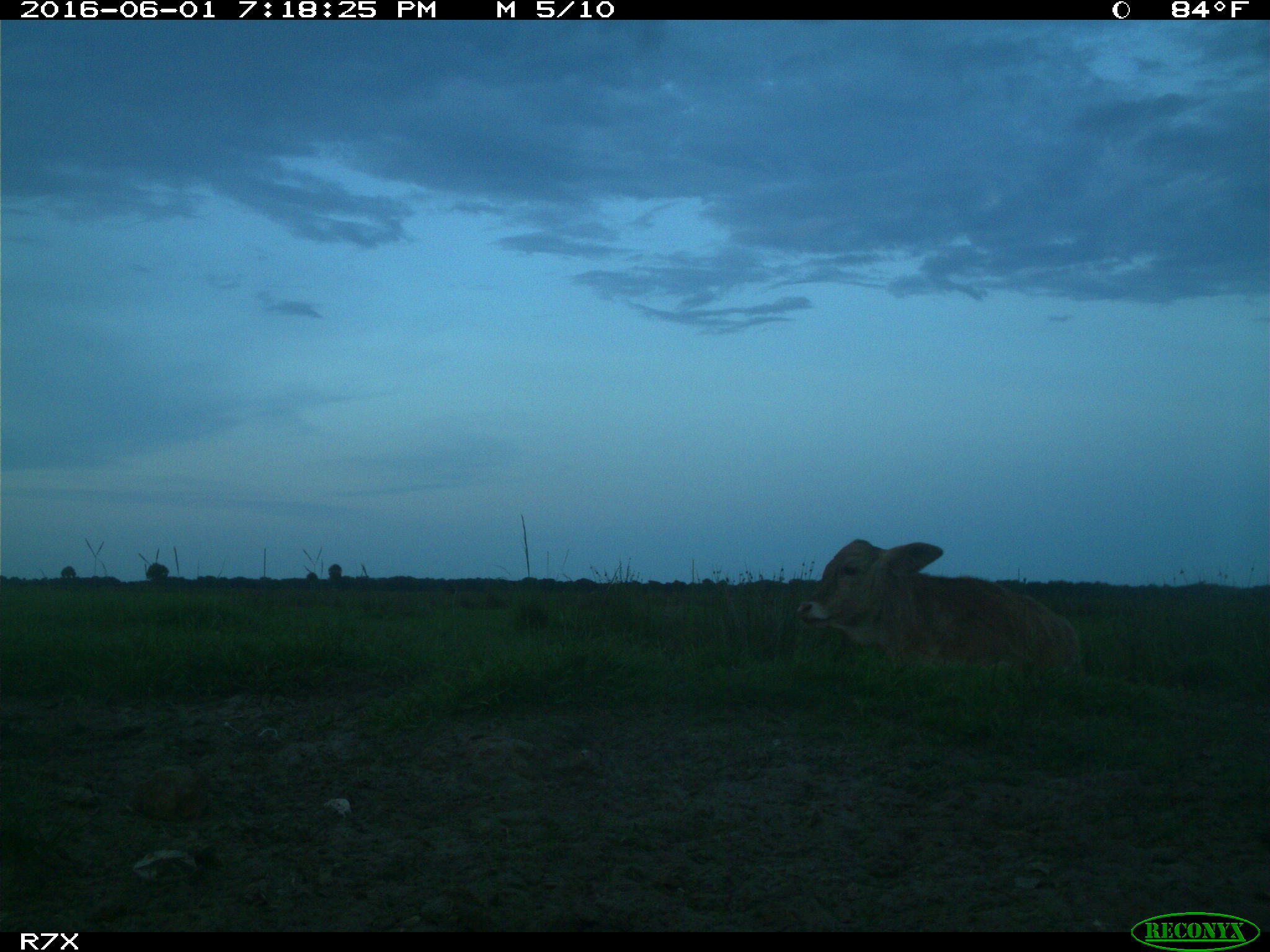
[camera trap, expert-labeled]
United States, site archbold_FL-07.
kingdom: Animalia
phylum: Chordata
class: Mammalia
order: Artiodactyla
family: Bovidae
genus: Bos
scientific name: Bos taurus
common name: domestic cow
Bos taurus (domestic cow).